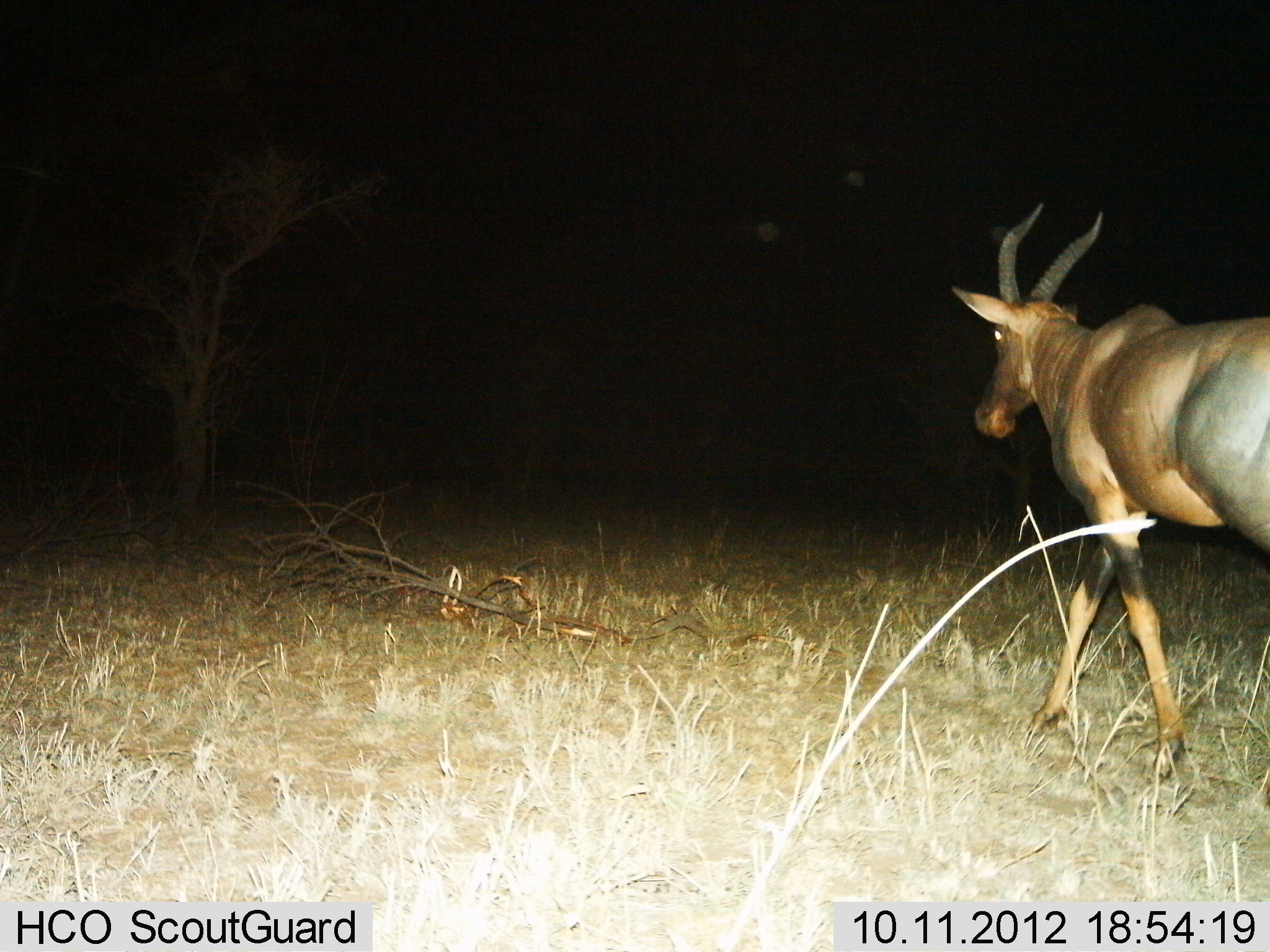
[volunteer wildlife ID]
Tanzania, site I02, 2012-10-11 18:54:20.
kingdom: Animalia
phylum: Chordata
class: Mammalia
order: Artiodactyla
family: Bovidae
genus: Damaliscus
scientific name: Damaliscus lunatus jimela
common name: topi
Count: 1.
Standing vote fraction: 0%.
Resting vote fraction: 0%.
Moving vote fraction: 100%.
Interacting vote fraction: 0%.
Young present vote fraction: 0%.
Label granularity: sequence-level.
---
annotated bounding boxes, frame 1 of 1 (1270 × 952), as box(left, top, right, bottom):
animal: box(943, 197, 1270, 784)